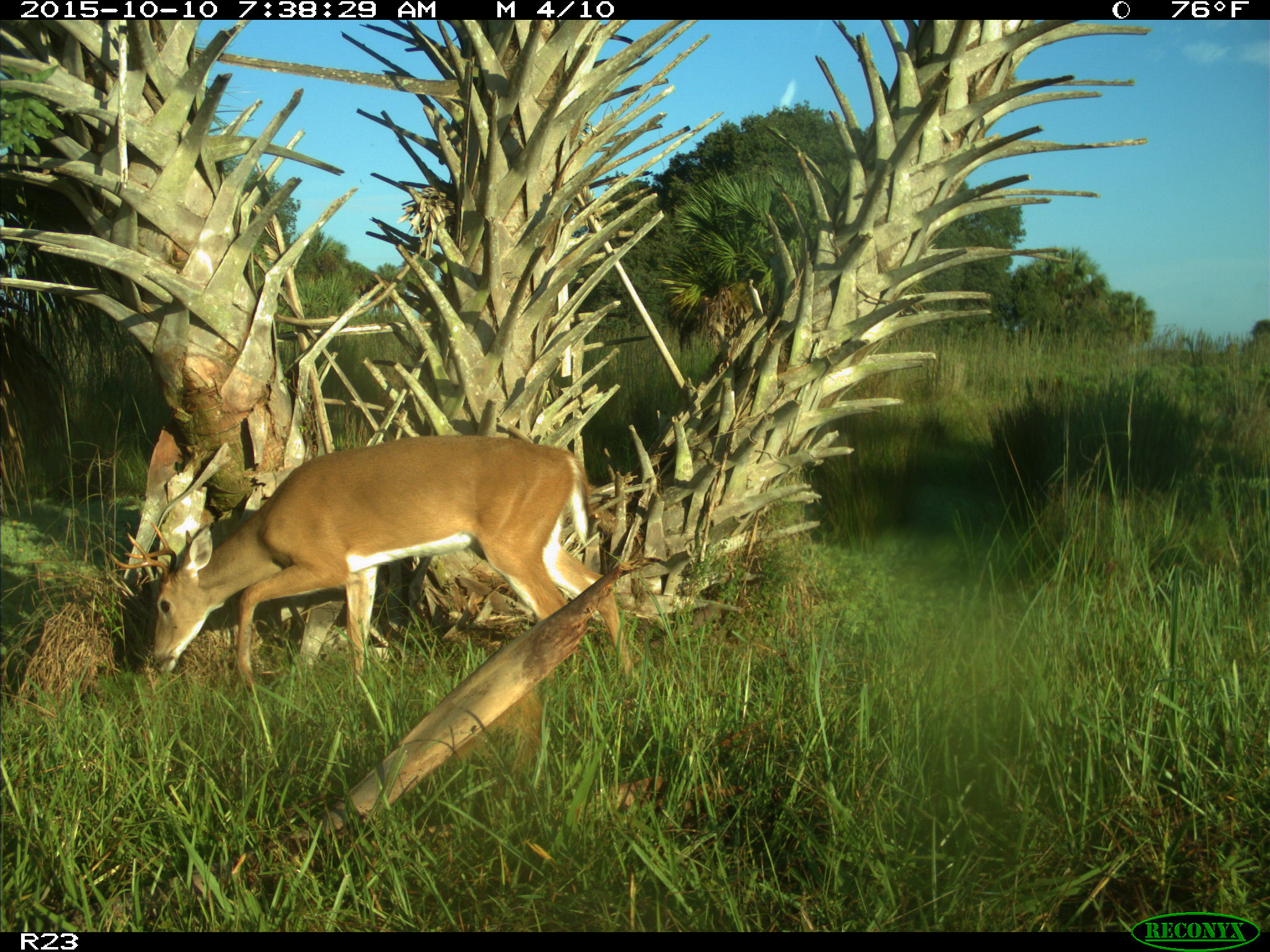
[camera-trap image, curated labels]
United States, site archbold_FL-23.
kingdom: Animalia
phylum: Chordata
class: Mammalia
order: Artiodactyla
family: Cervidae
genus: Odocoileus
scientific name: Odocoileus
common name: deer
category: unidentified deer